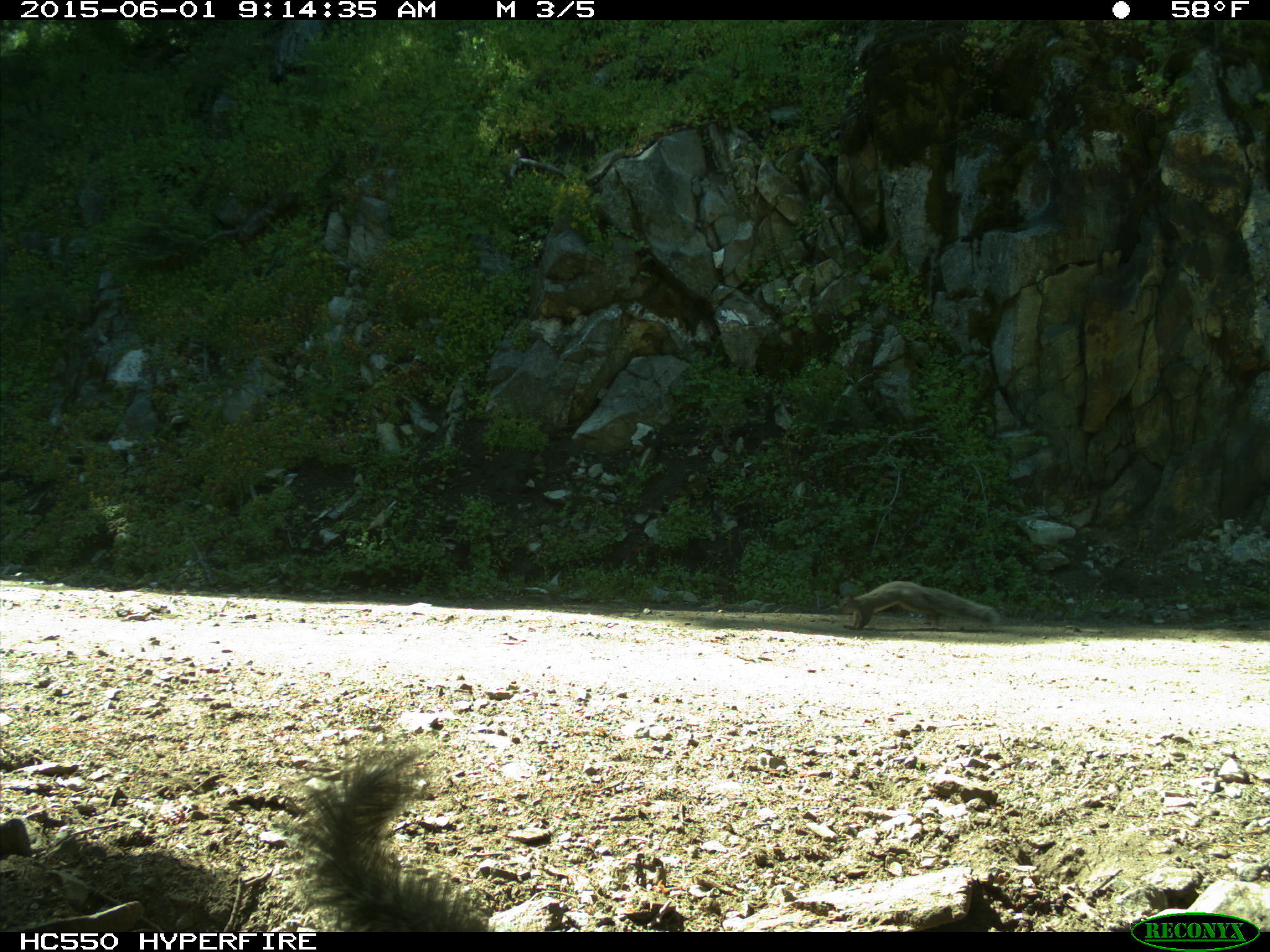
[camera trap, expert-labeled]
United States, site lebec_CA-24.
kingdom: Animalia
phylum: Chordata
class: Mammalia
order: Rodentia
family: Sciuridae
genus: Sciurus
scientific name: Sciurus carolinensis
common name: eastern gray squirrel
Sciurus carolinensis (eastern gray squirrel).